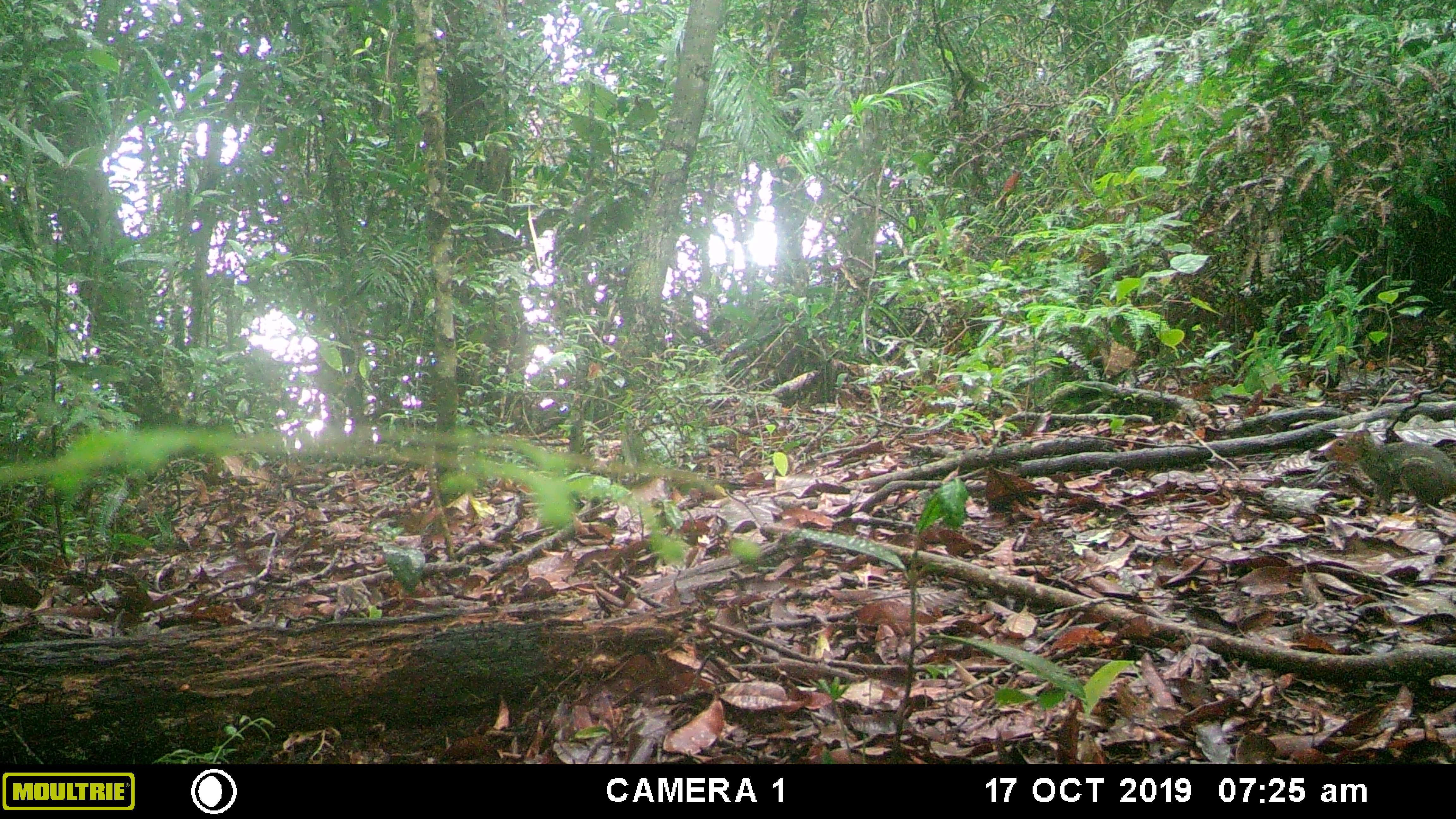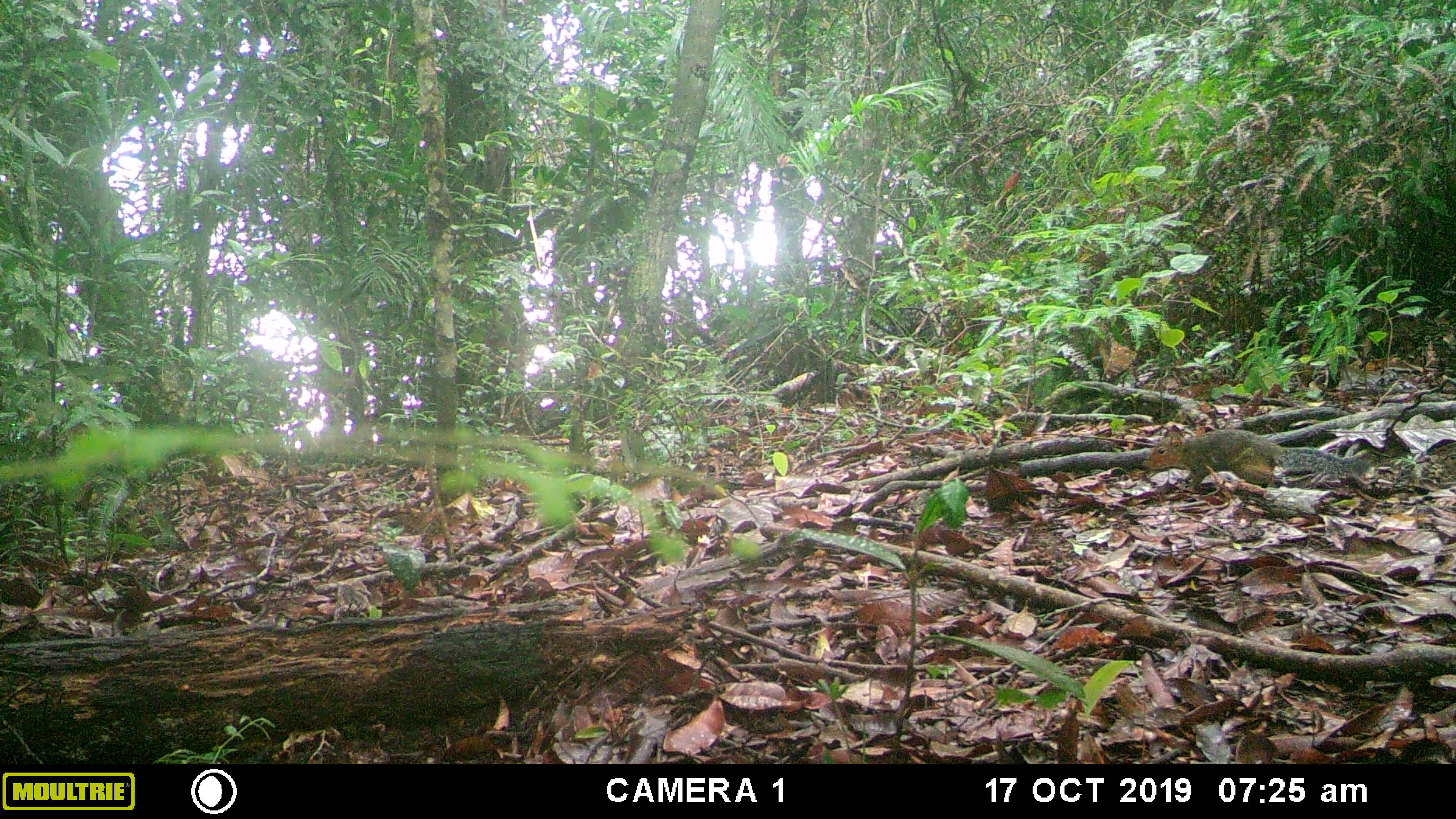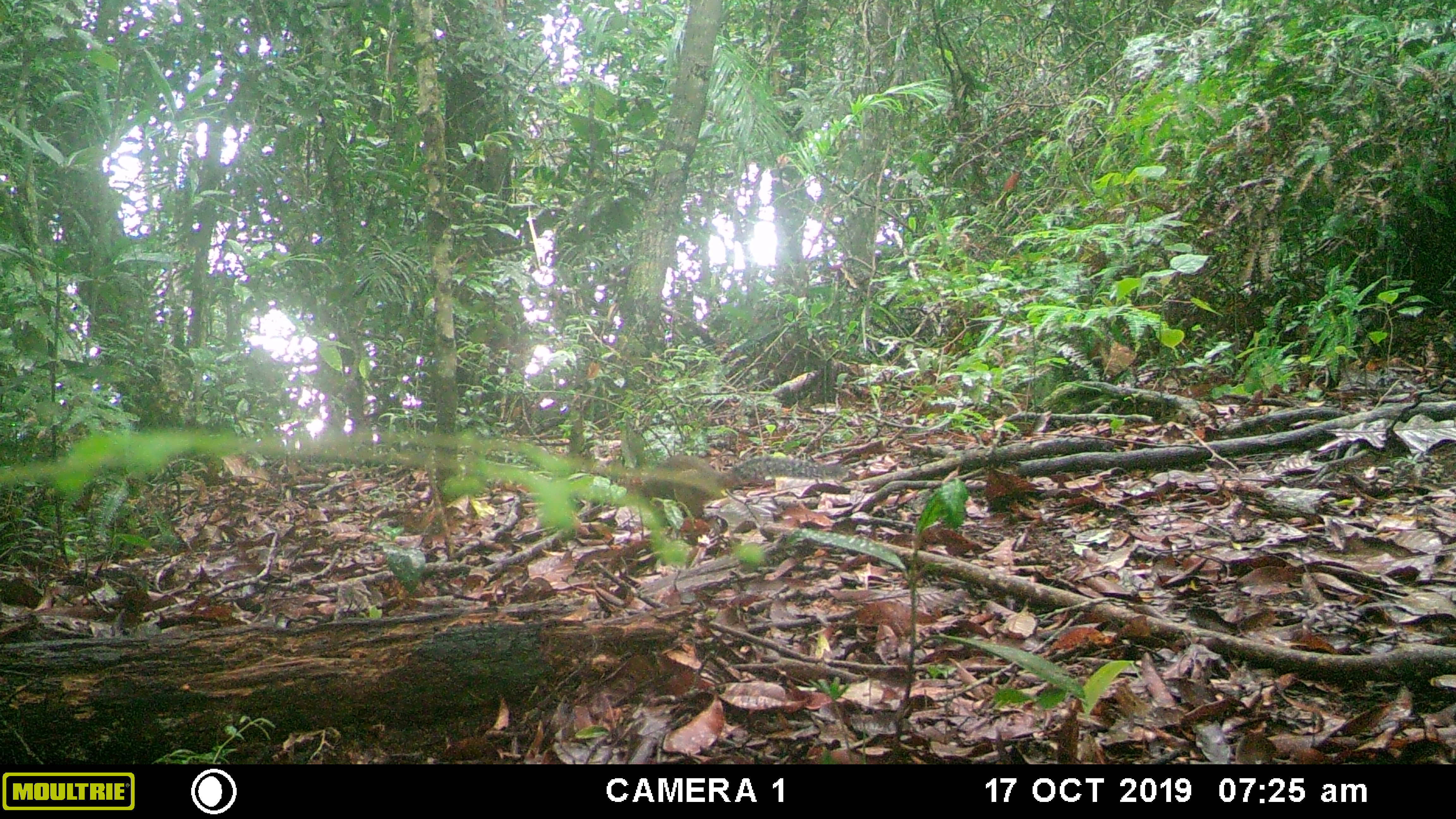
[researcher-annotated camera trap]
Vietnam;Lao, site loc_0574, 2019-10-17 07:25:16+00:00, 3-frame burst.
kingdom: Animalia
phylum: Chordata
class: Mammalia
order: Rodentia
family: Sciuridae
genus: Dremomys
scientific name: Dremomys rufigenis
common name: red-cheeked squirrel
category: red cheeked squirrel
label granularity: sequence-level